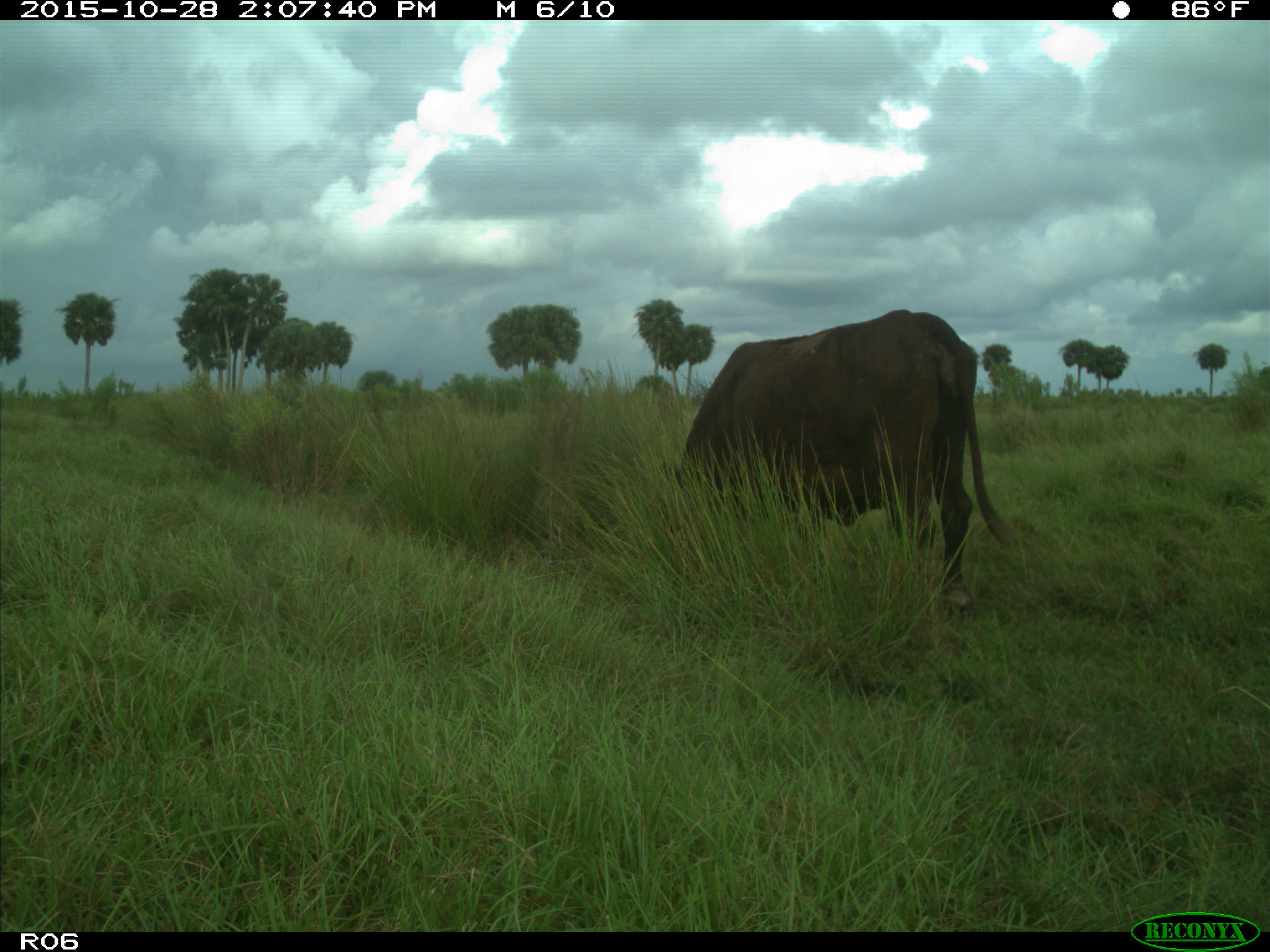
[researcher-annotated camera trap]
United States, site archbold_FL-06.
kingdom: Animalia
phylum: Chordata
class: Mammalia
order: Artiodactyla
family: Bovidae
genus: Bos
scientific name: Bos taurus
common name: domestic cow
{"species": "Bos taurus (domestic cow)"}